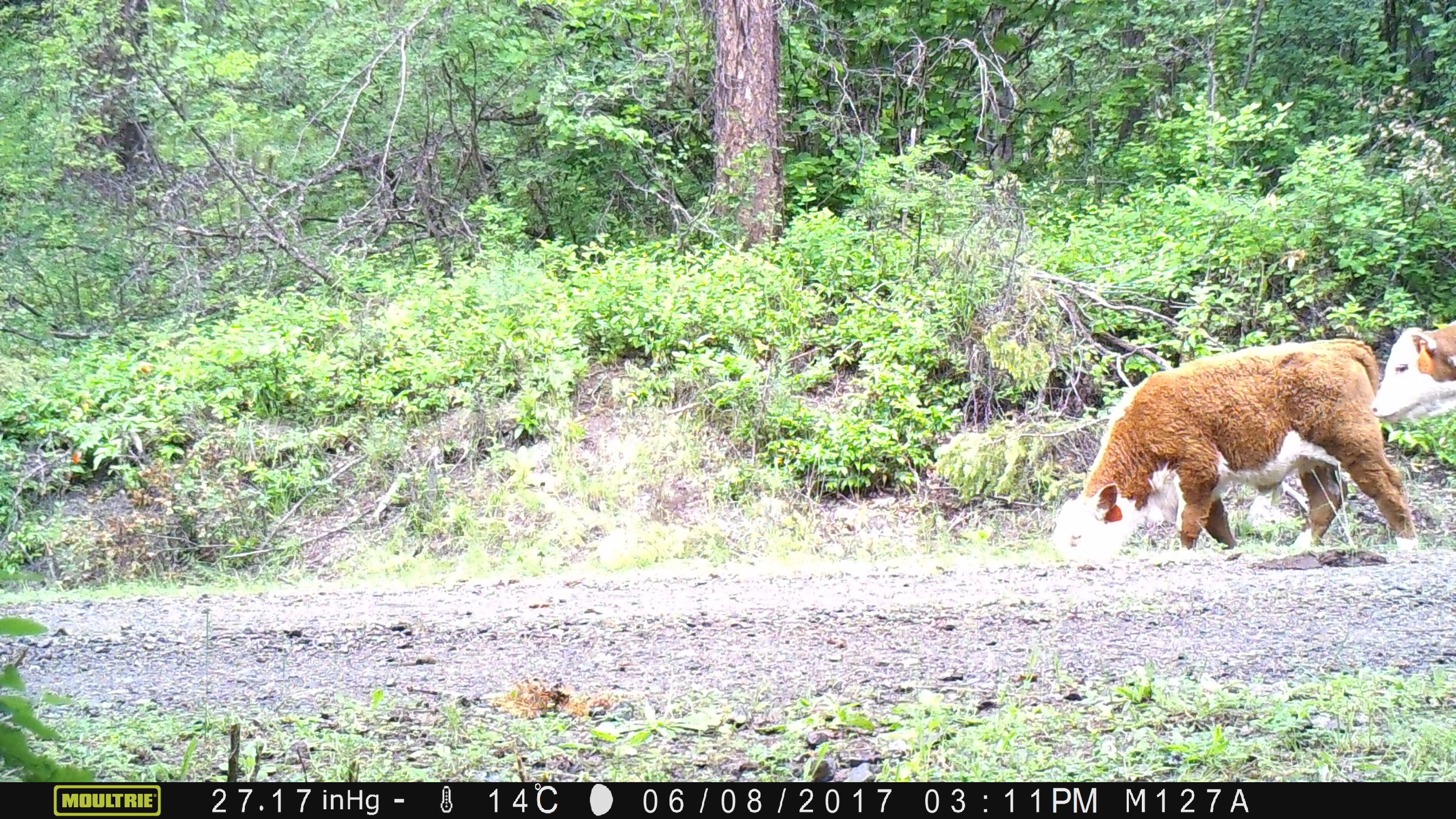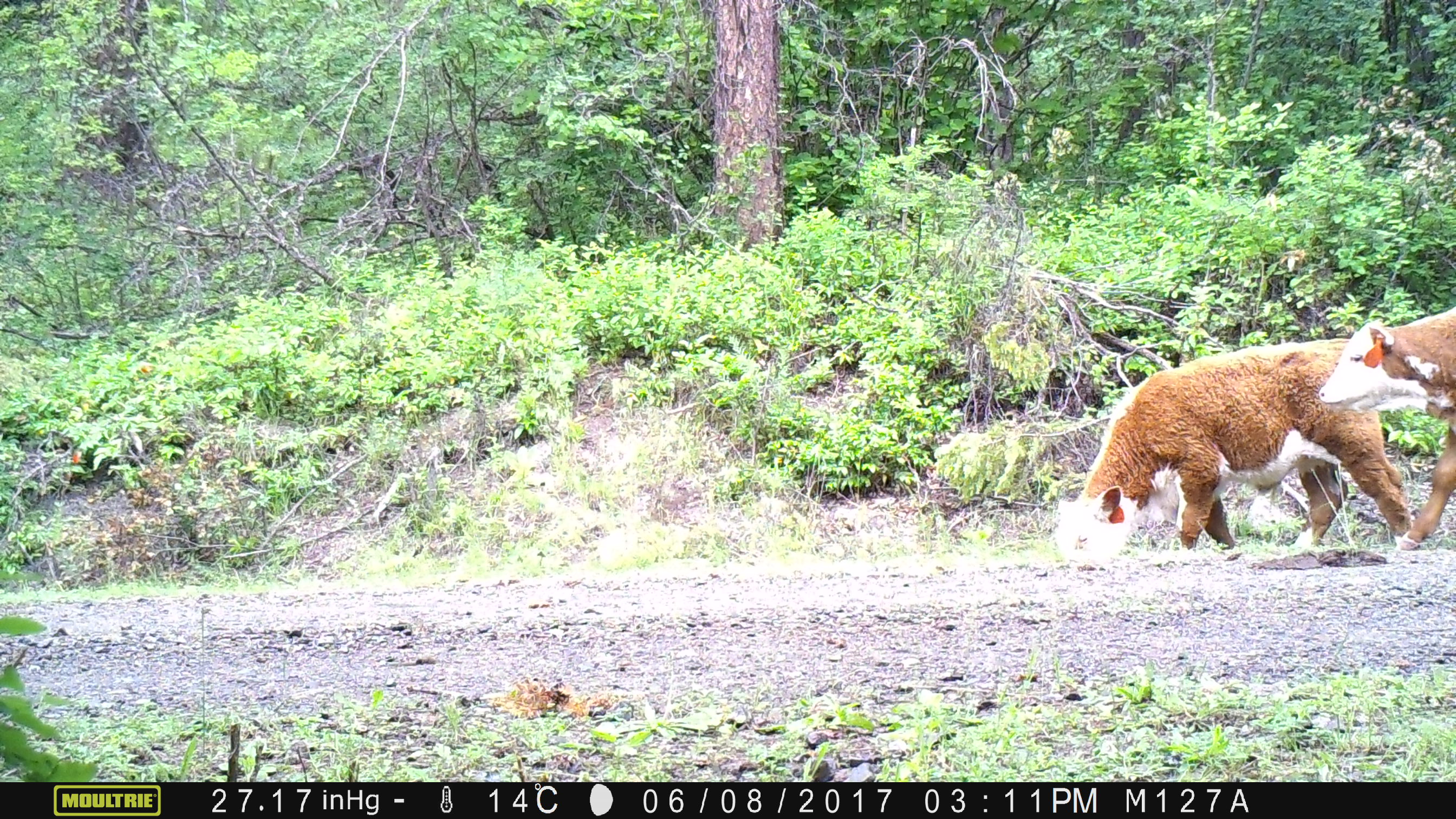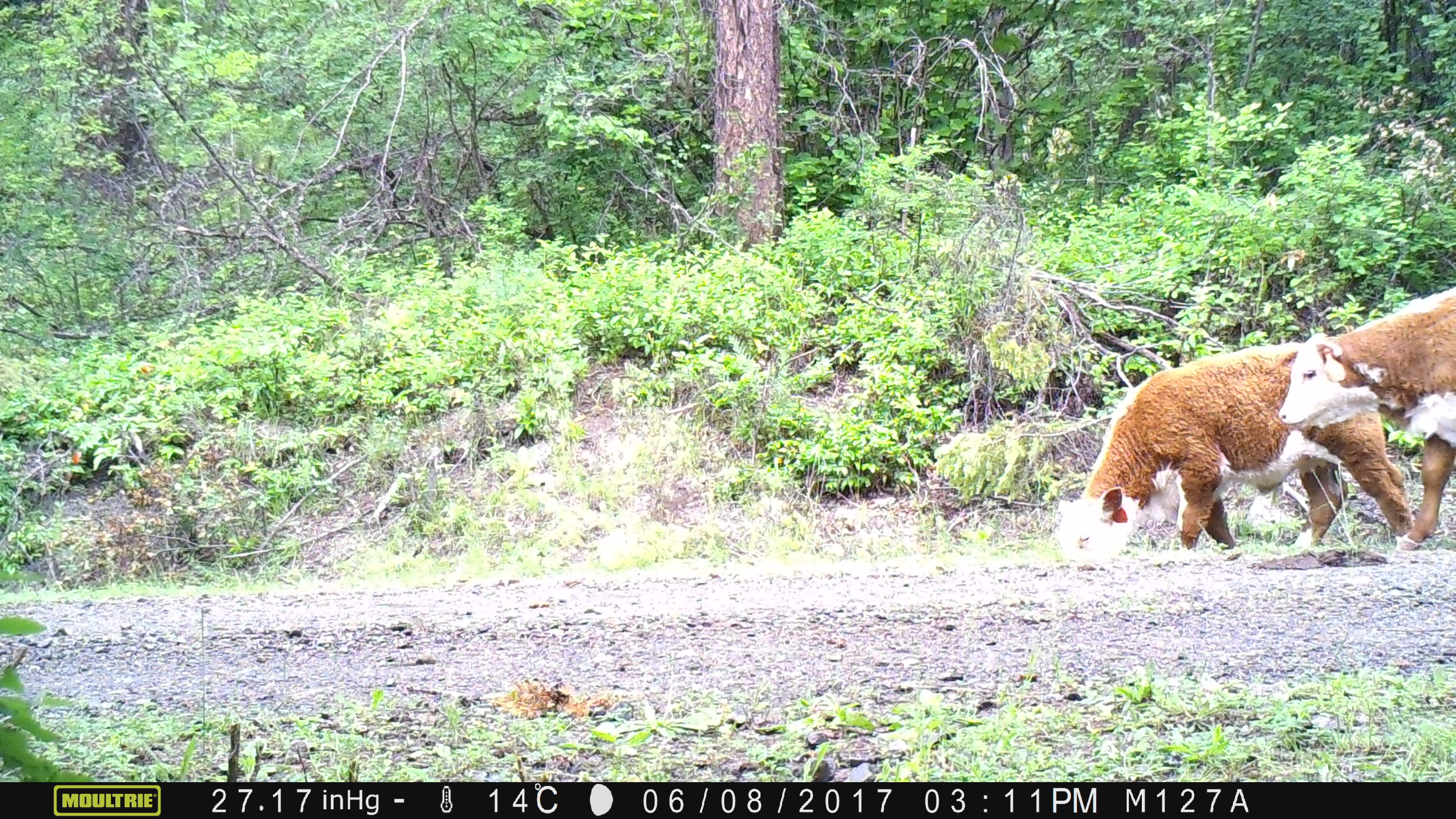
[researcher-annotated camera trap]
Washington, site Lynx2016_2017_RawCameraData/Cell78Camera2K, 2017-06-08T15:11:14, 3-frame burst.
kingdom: Animalia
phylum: Chordata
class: Mammalia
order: Artiodactyla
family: Bovidae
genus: Bos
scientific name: Bos taurus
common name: domestic cattle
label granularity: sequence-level